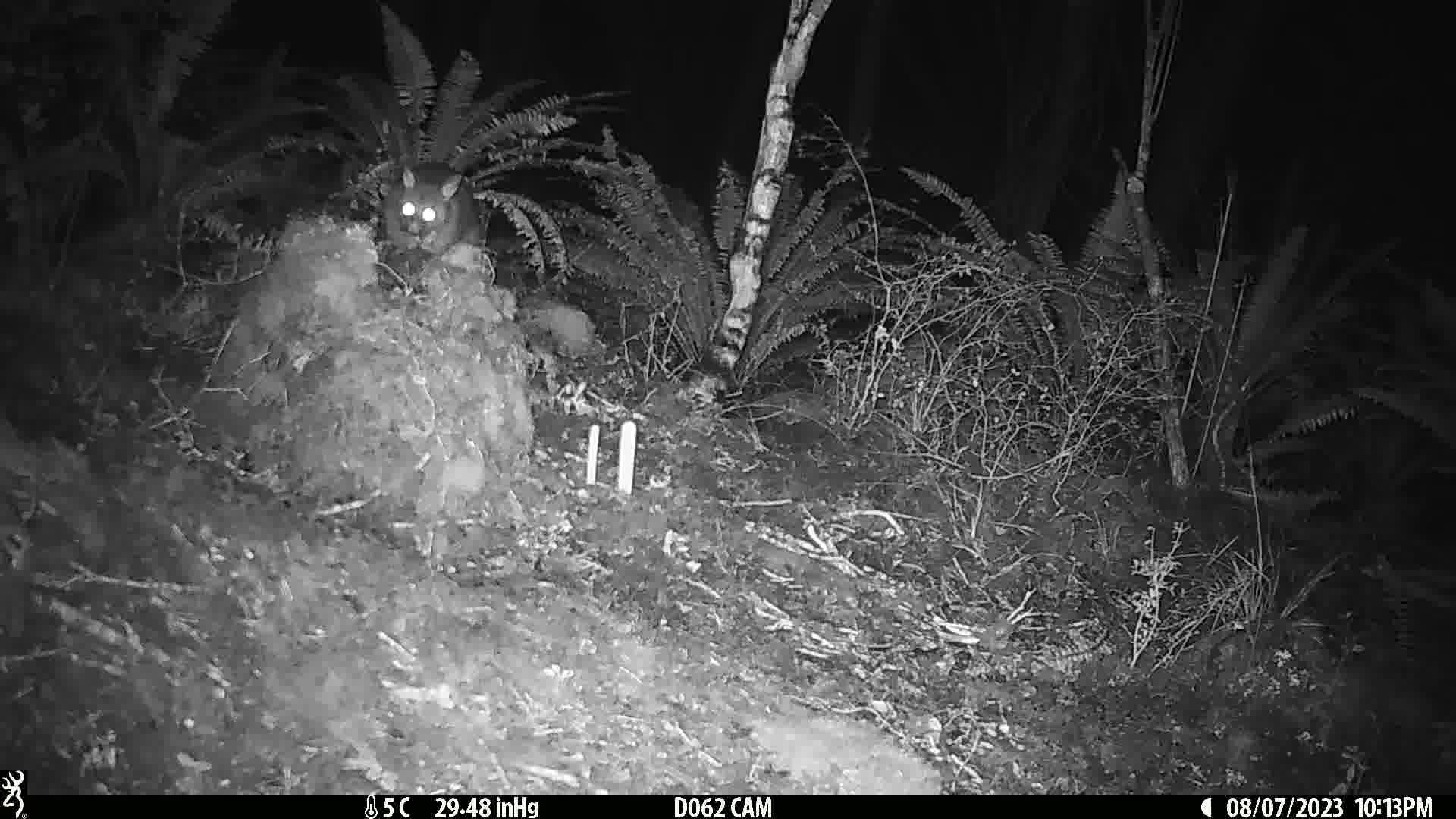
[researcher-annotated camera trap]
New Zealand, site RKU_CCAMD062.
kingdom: Animalia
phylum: Chordata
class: Mammalia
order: Diprotodontia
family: Phalangeridae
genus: Trichosurus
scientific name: Trichosurus vulpecula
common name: common brushtail possum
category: possum